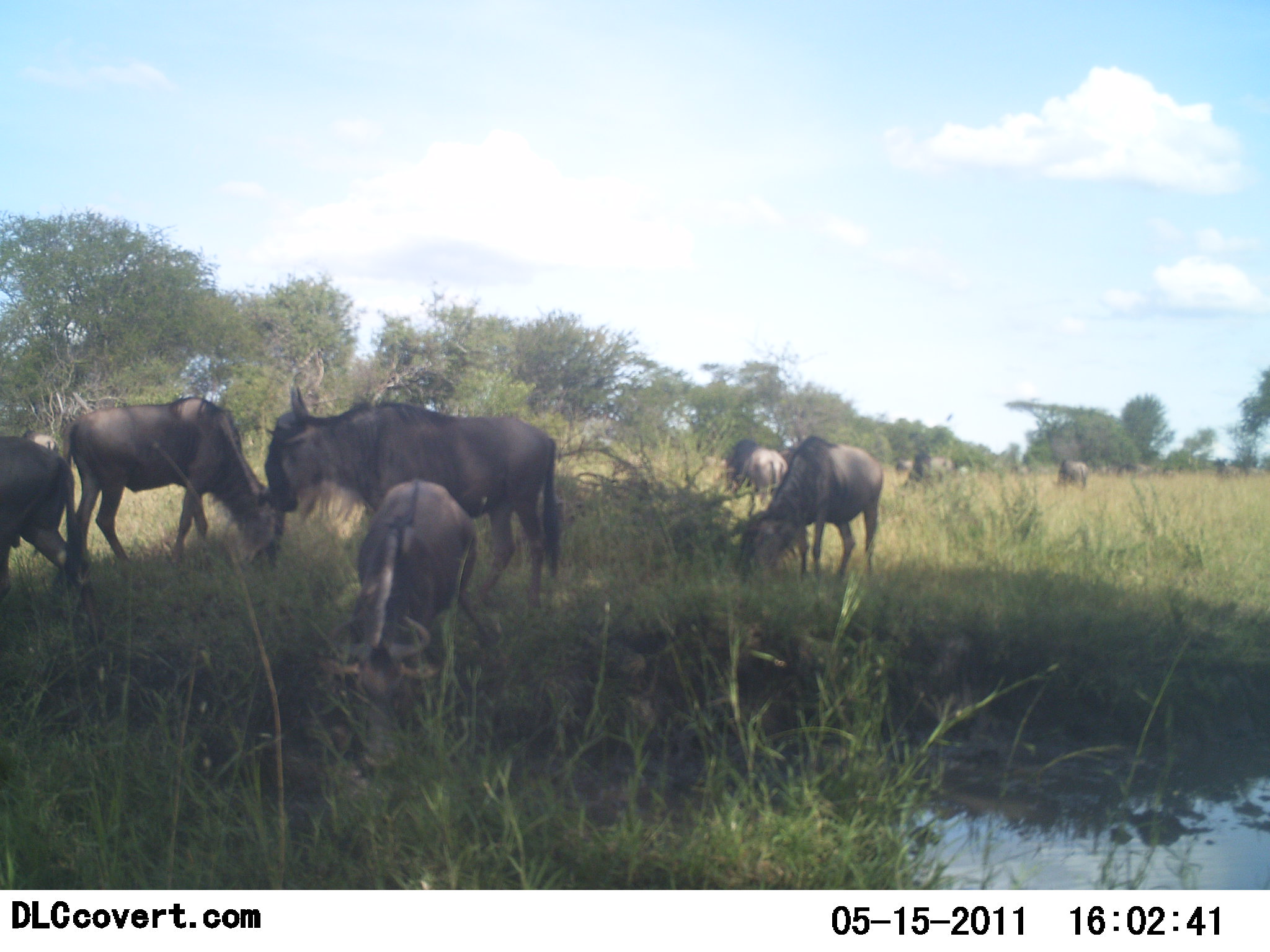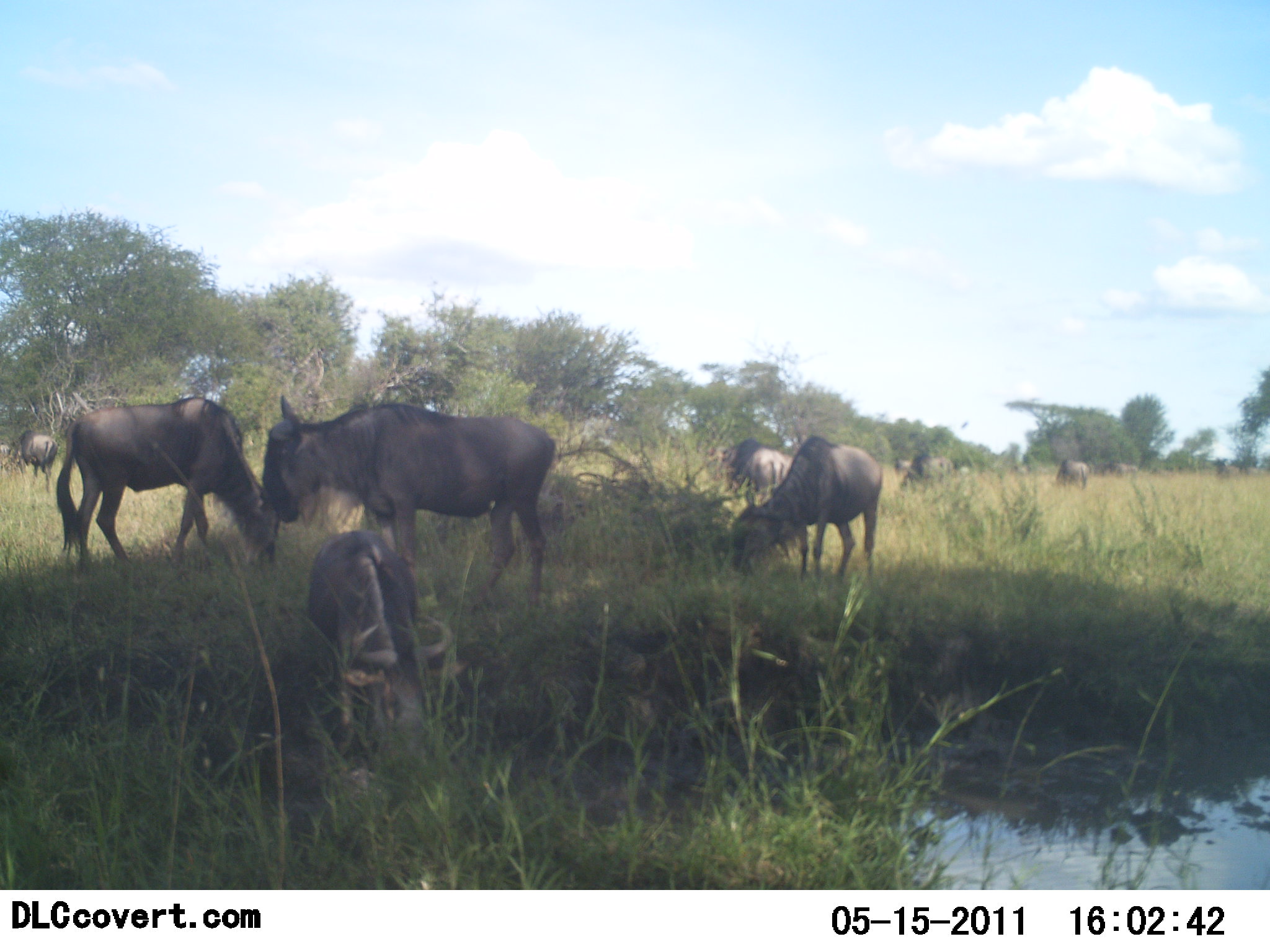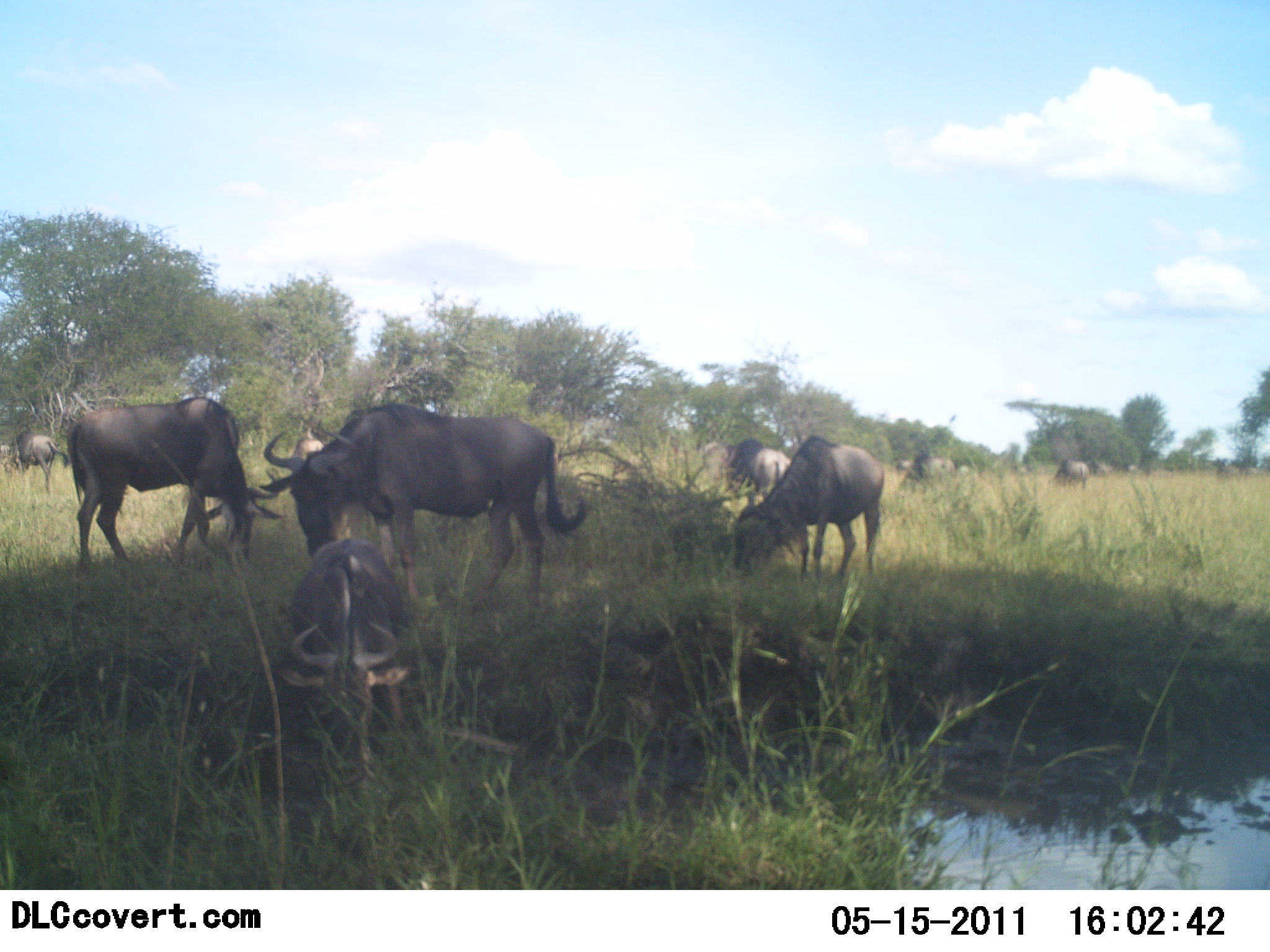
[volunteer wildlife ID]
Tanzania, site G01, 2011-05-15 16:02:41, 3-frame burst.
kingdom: Animalia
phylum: Chordata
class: Mammalia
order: Artiodactyla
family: Bovidae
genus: Connochaetes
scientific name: Connochaetes taurinus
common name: blue wildebeest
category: wildebeest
Wildebeest (blue wildebeest) (Connochaetes taurinus), count 10. Behavior (volunteer vote fractions): standing 54%, resting 0%, moving 46%, interacting 0%. Young present (vote fraction): 0%. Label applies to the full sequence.